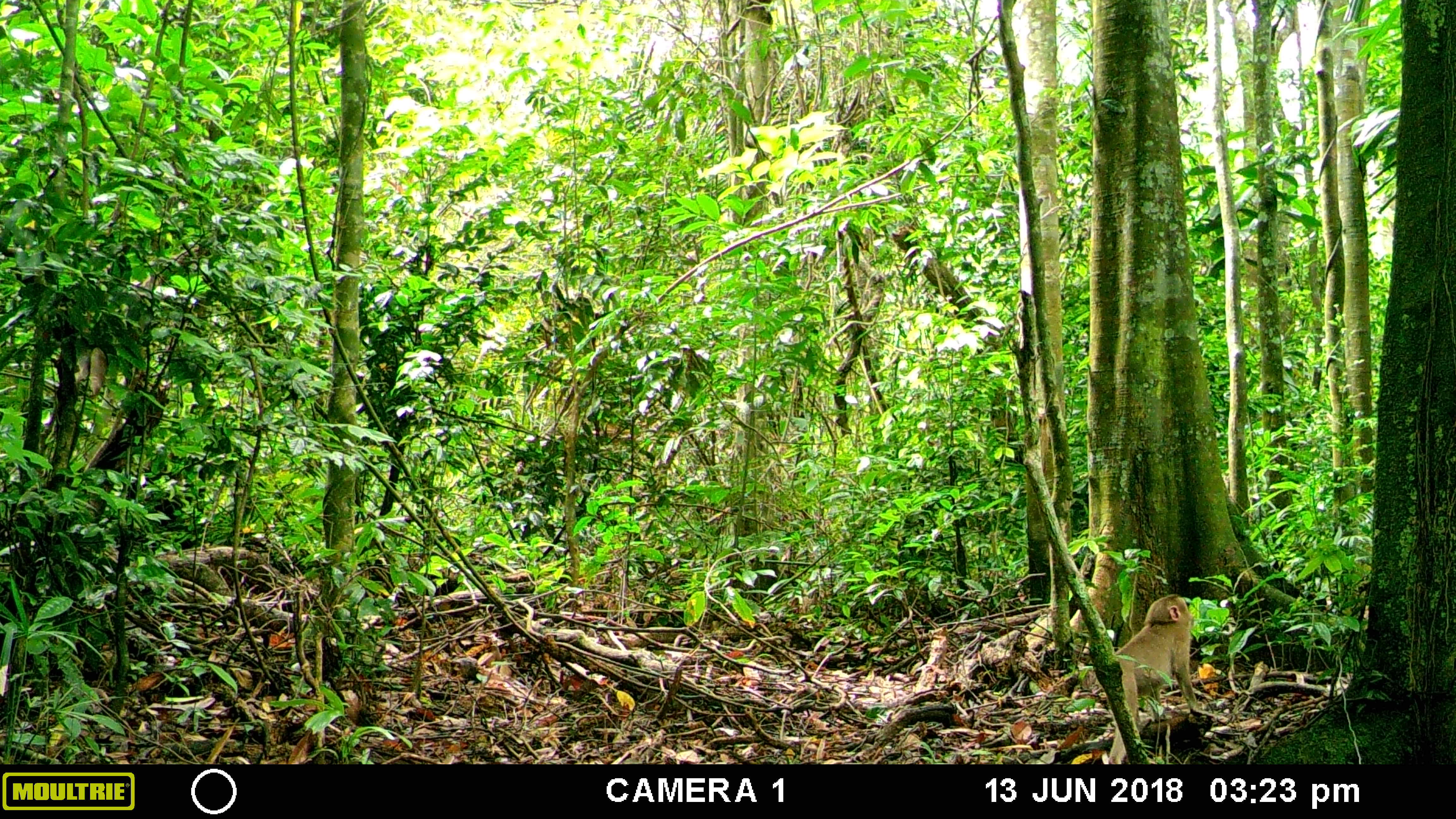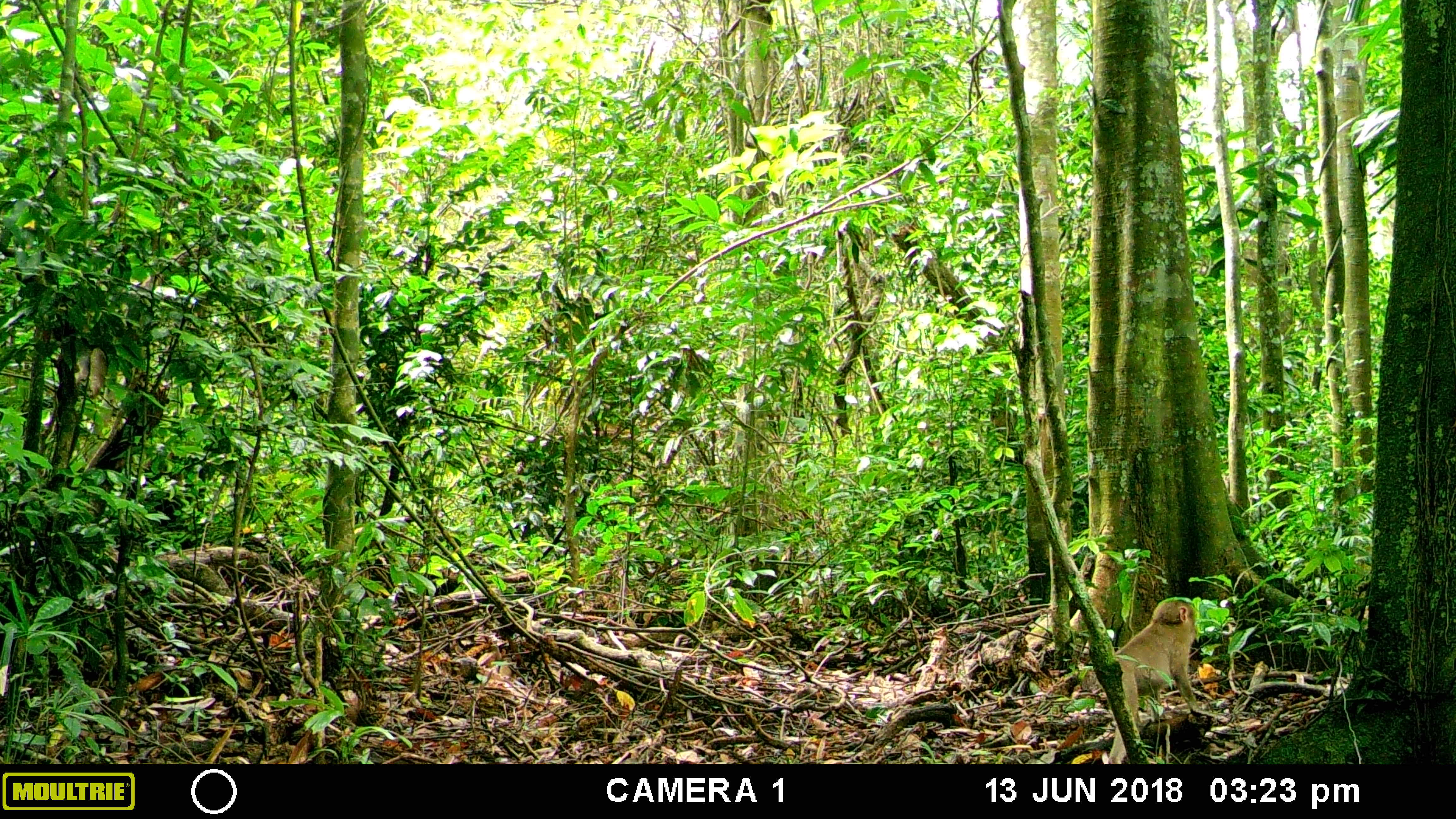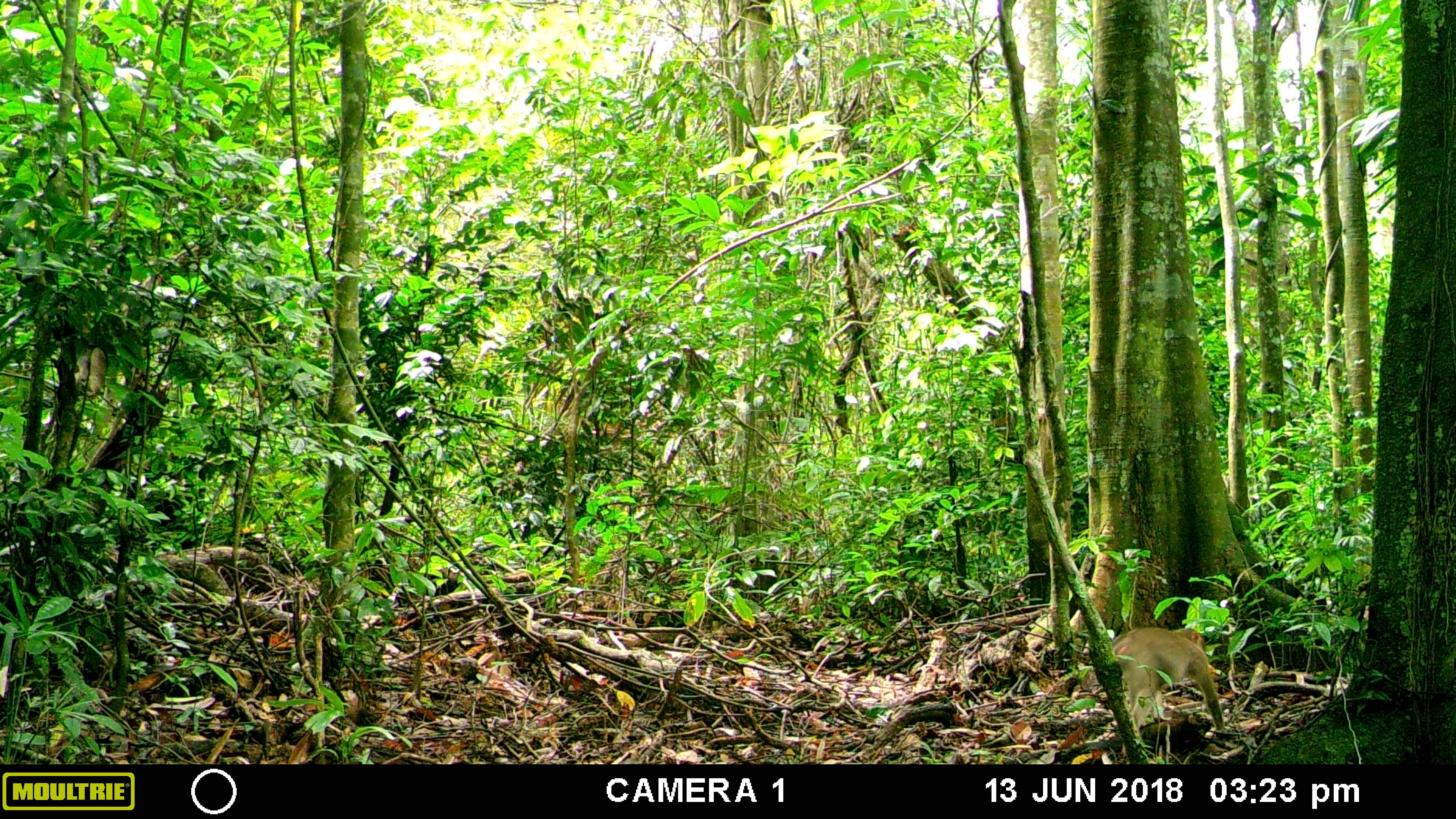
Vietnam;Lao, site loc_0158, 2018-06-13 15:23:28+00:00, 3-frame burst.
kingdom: Animalia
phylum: Chordata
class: Mammalia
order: Primates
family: Cercopithecidae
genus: Macaca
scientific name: Macaca nemestrina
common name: pig-tailed macaque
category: pig tailed macaque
Pig tailed macaque (pig-tailed macaque) (Macaca nemestrina). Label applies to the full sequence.